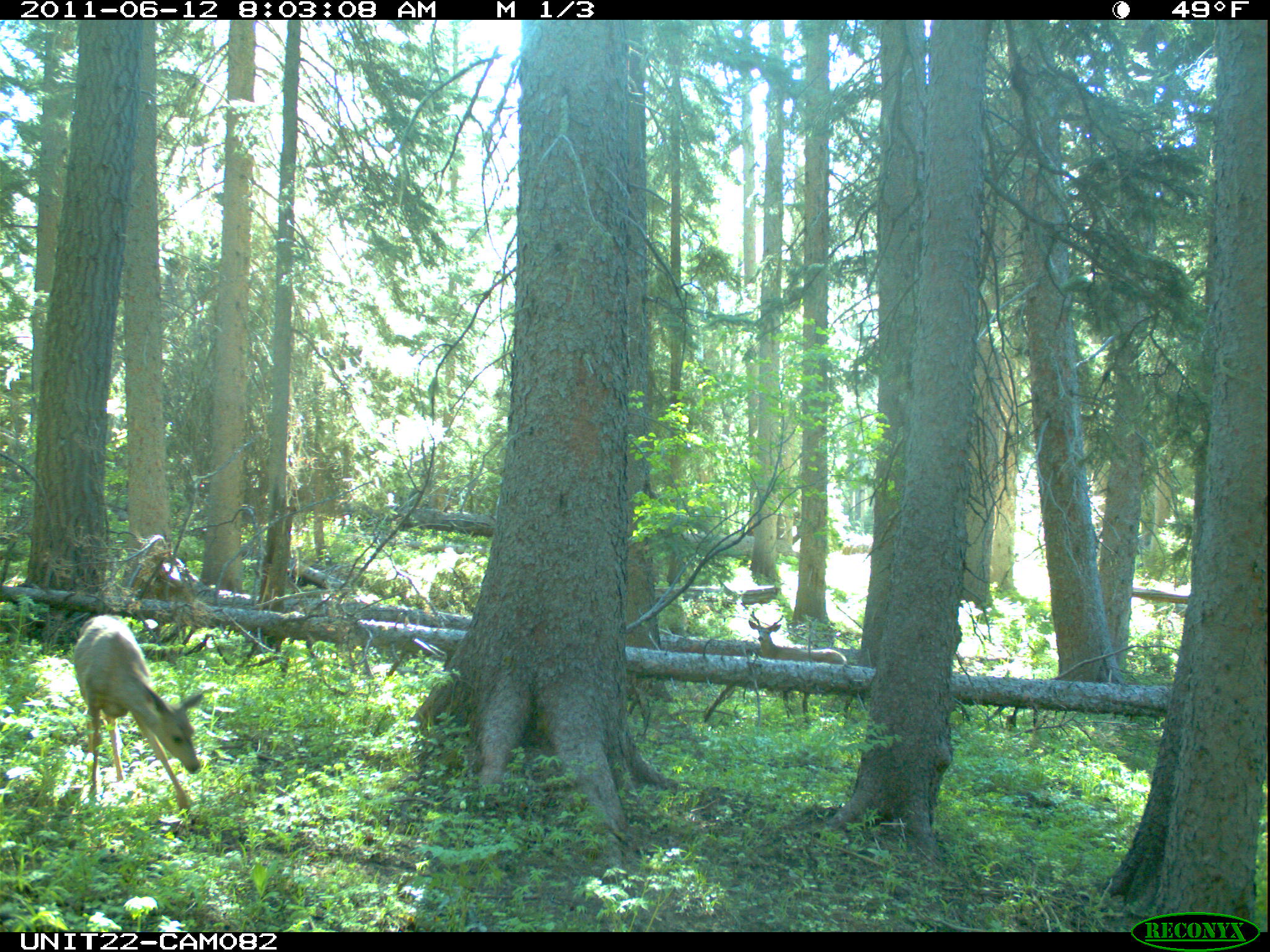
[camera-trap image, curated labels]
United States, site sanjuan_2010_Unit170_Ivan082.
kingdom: Animalia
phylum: Chordata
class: Mammalia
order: Artiodactyla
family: Cervidae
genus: Odocoileus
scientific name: Odocoileus hemionus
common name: mule deer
Odocoileus hemionus (mule deer).